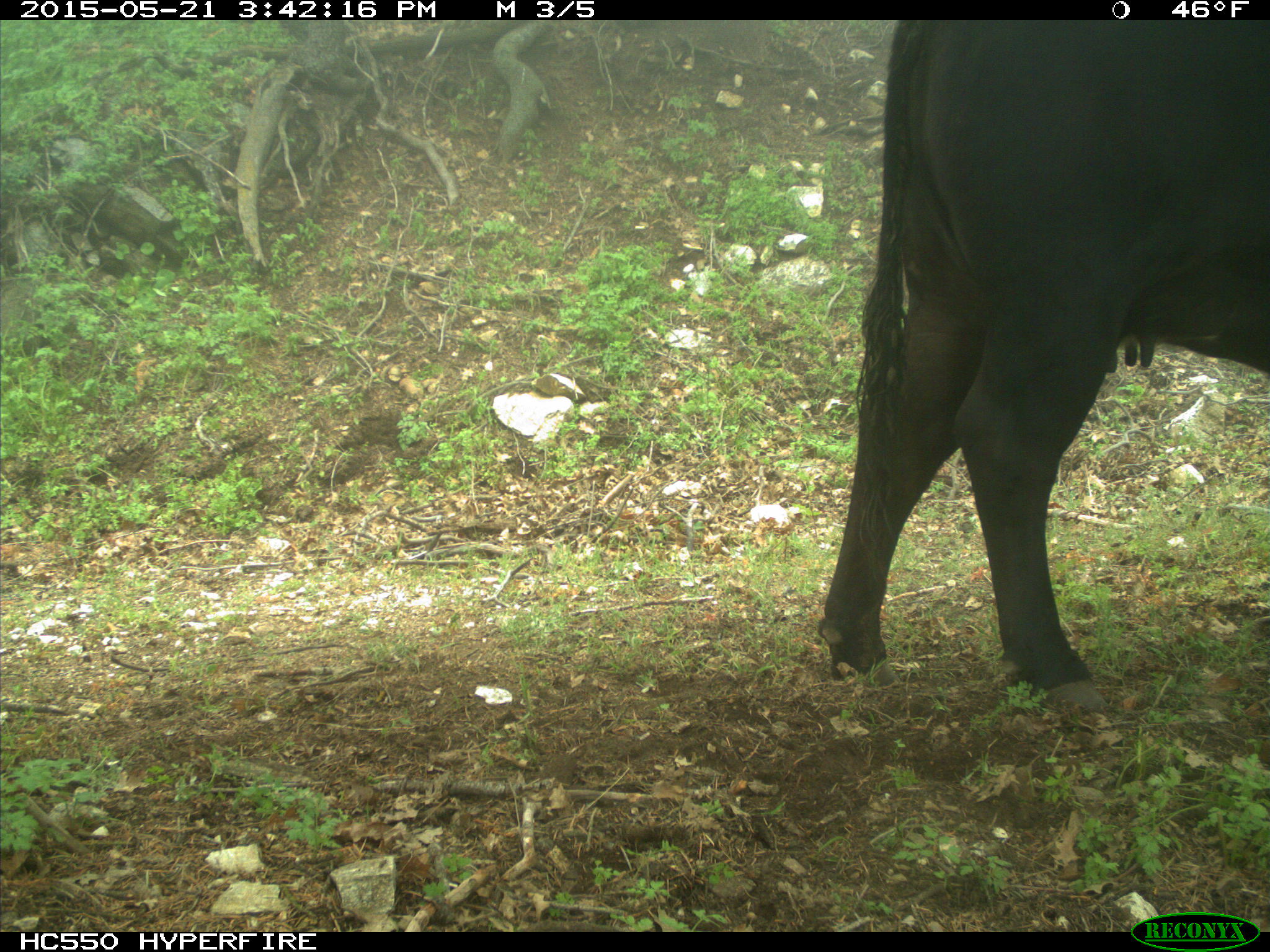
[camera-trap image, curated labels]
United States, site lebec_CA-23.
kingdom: Animalia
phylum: Chordata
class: Mammalia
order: Artiodactyla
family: Bovidae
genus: Bos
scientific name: Bos taurus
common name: domestic cow